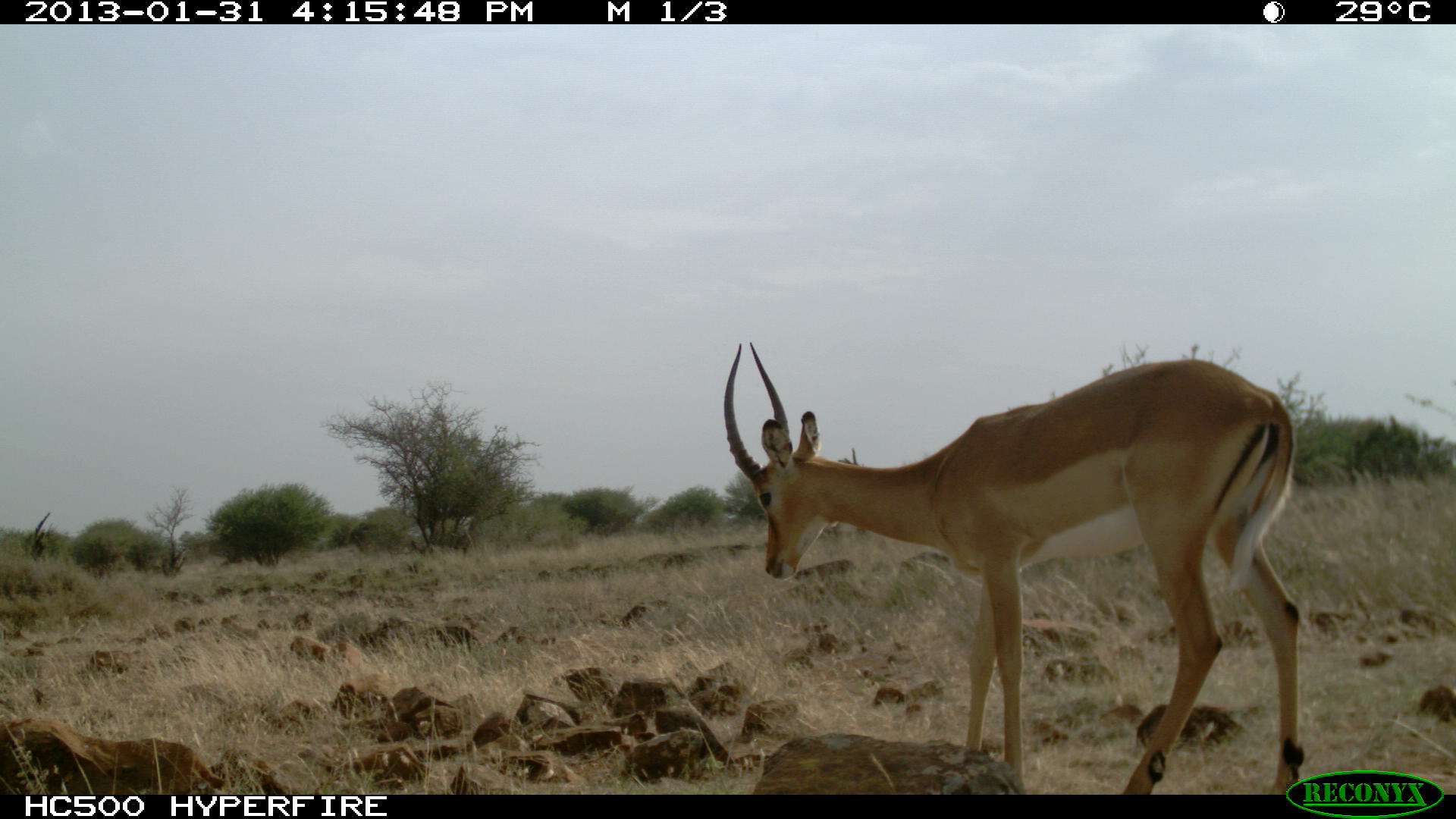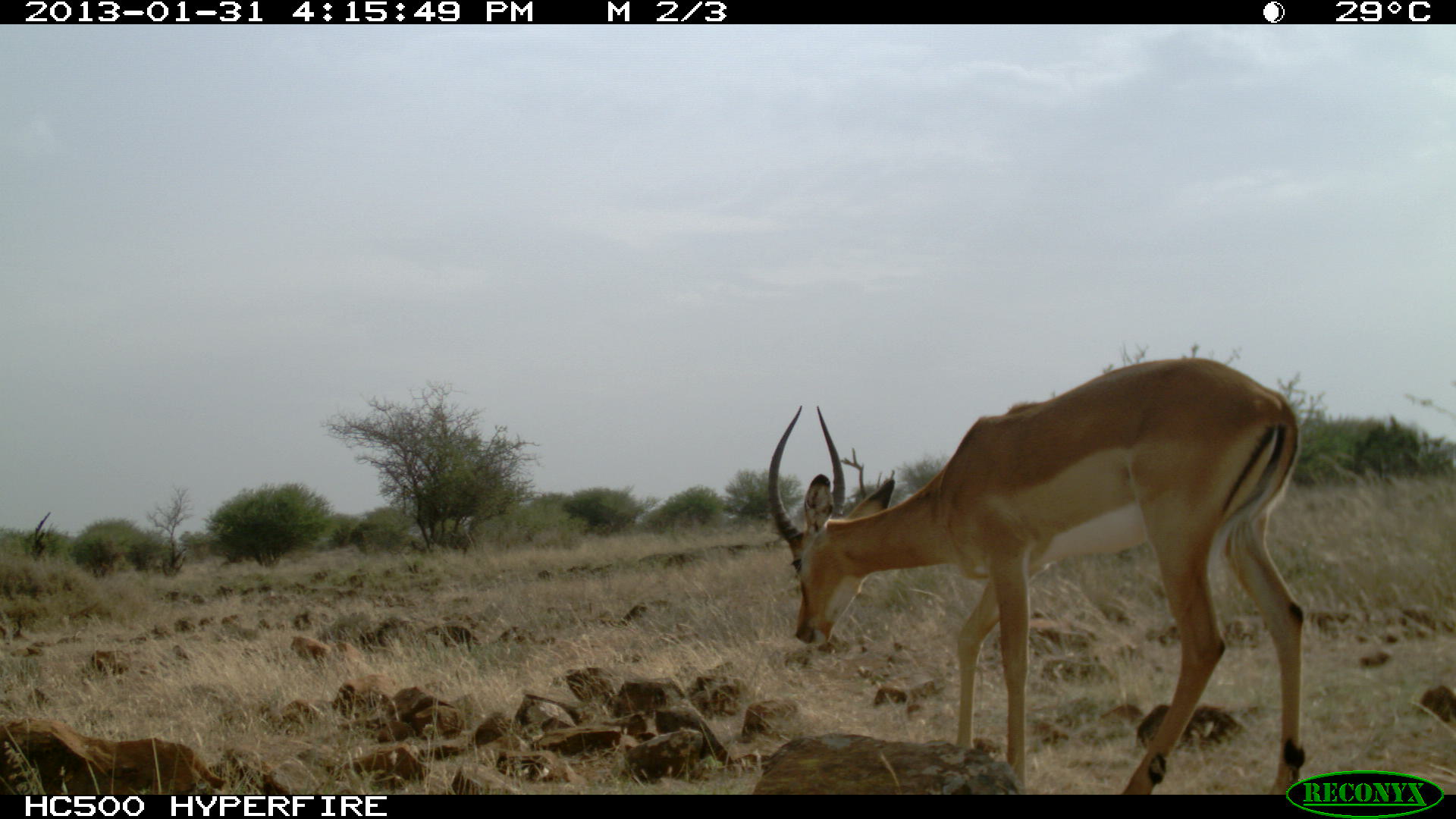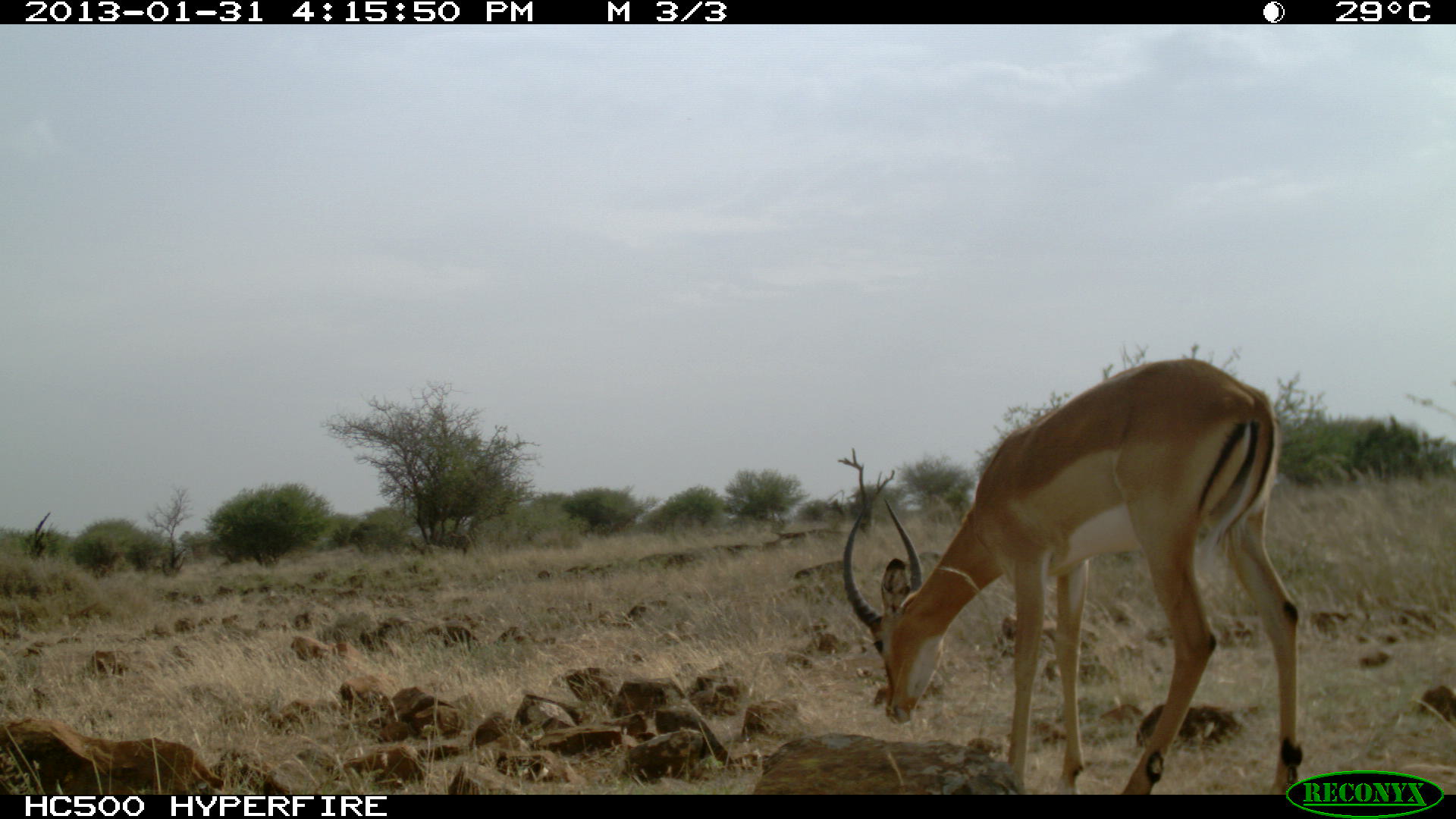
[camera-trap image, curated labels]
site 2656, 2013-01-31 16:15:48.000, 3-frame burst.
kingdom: Animalia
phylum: Chordata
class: Mammalia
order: Artiodactyla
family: Bovidae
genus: Aepyceros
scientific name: Aepyceros melampus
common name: impala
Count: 1.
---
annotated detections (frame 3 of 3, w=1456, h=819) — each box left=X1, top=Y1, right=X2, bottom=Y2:
aepyceros melampus: left=841, top=358, right=1302, bottom=792